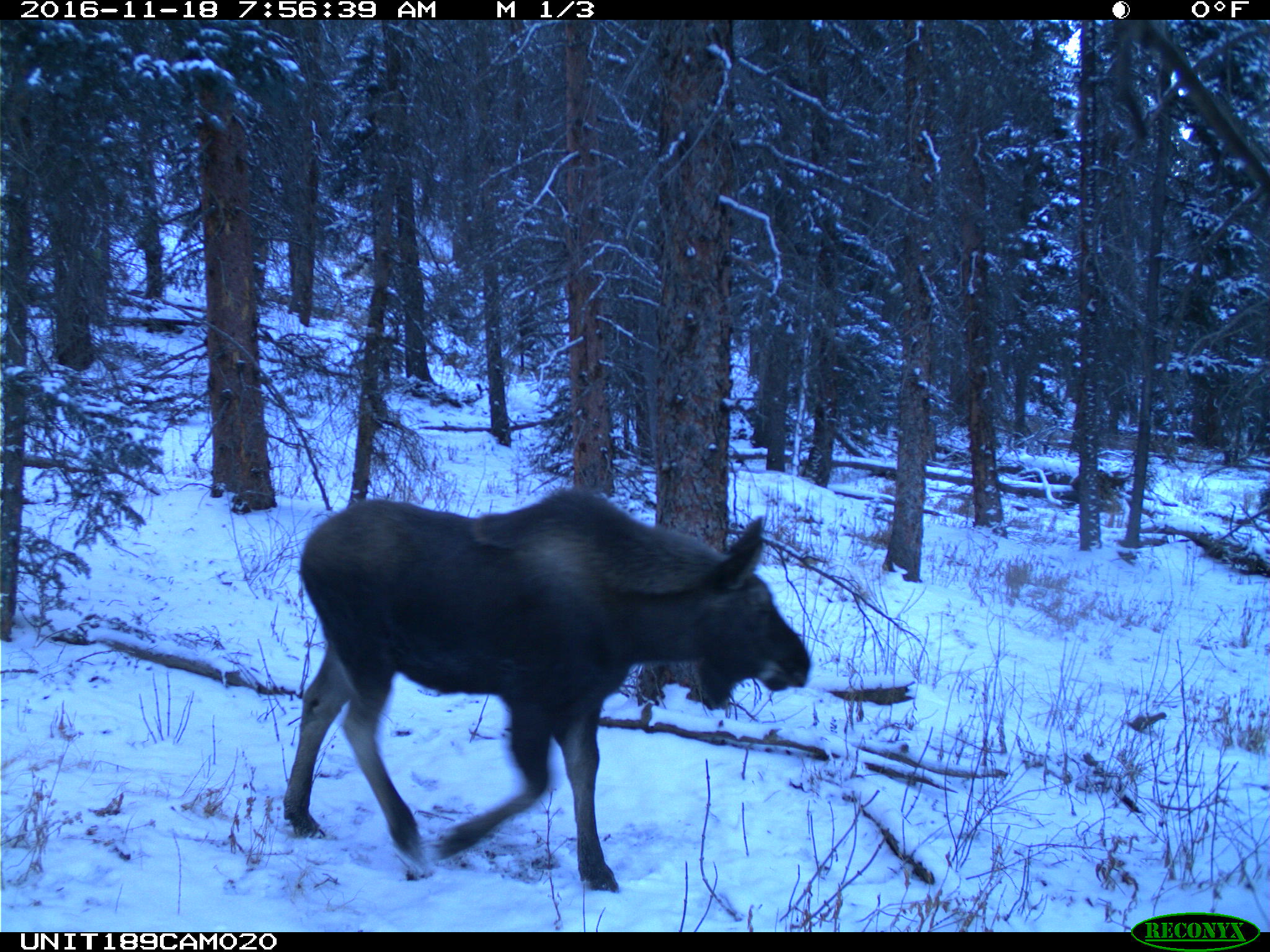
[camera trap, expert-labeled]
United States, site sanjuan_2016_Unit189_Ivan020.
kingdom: Animalia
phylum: Chordata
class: Mammalia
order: Artiodactyla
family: Cervidae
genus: Alces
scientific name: Alces alces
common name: moose